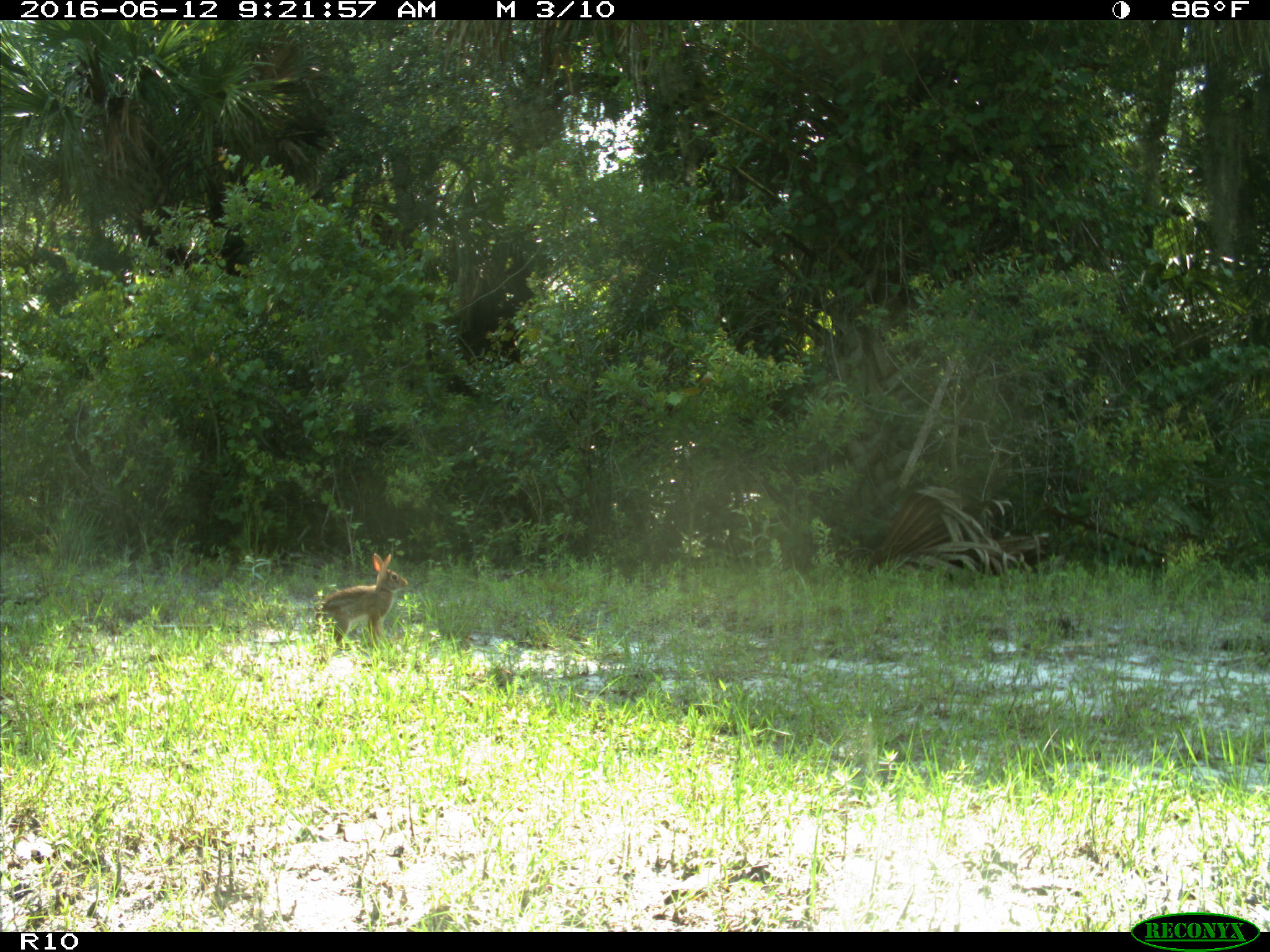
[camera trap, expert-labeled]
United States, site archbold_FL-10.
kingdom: Animalia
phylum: Chordata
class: Mammalia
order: Lagomorpha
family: Leporidae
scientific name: Leporidae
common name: rabbits and hares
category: unidentified rabbit